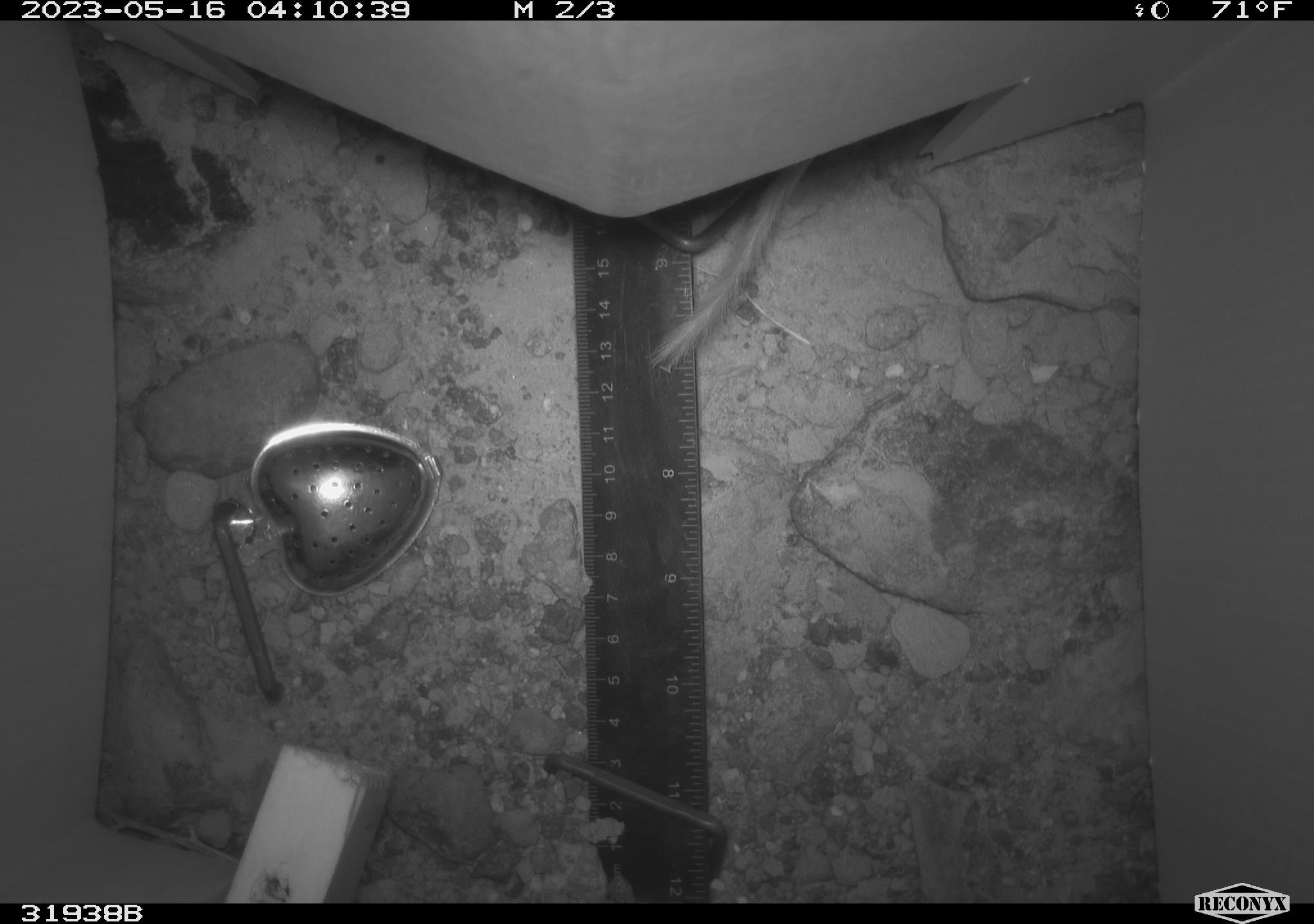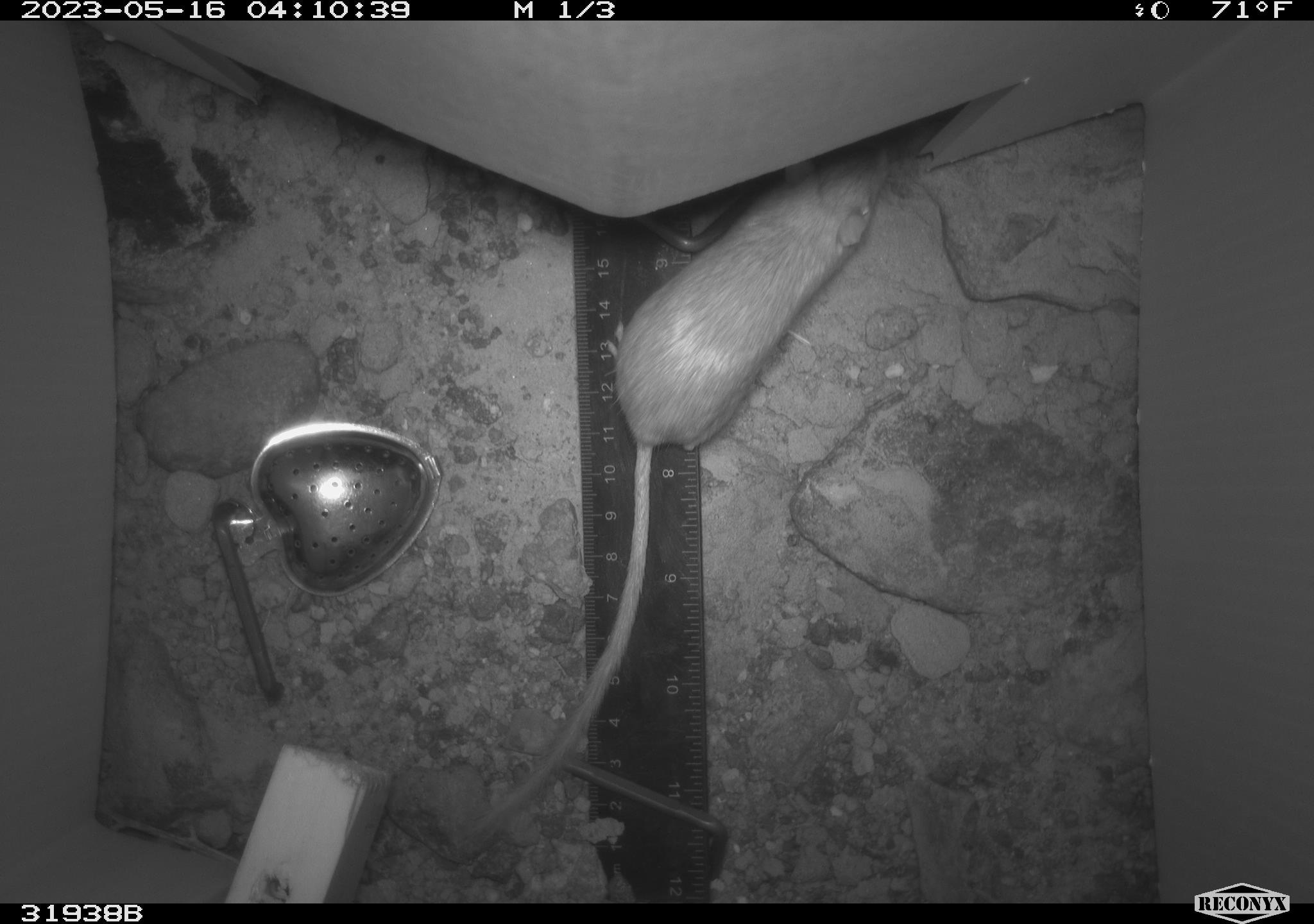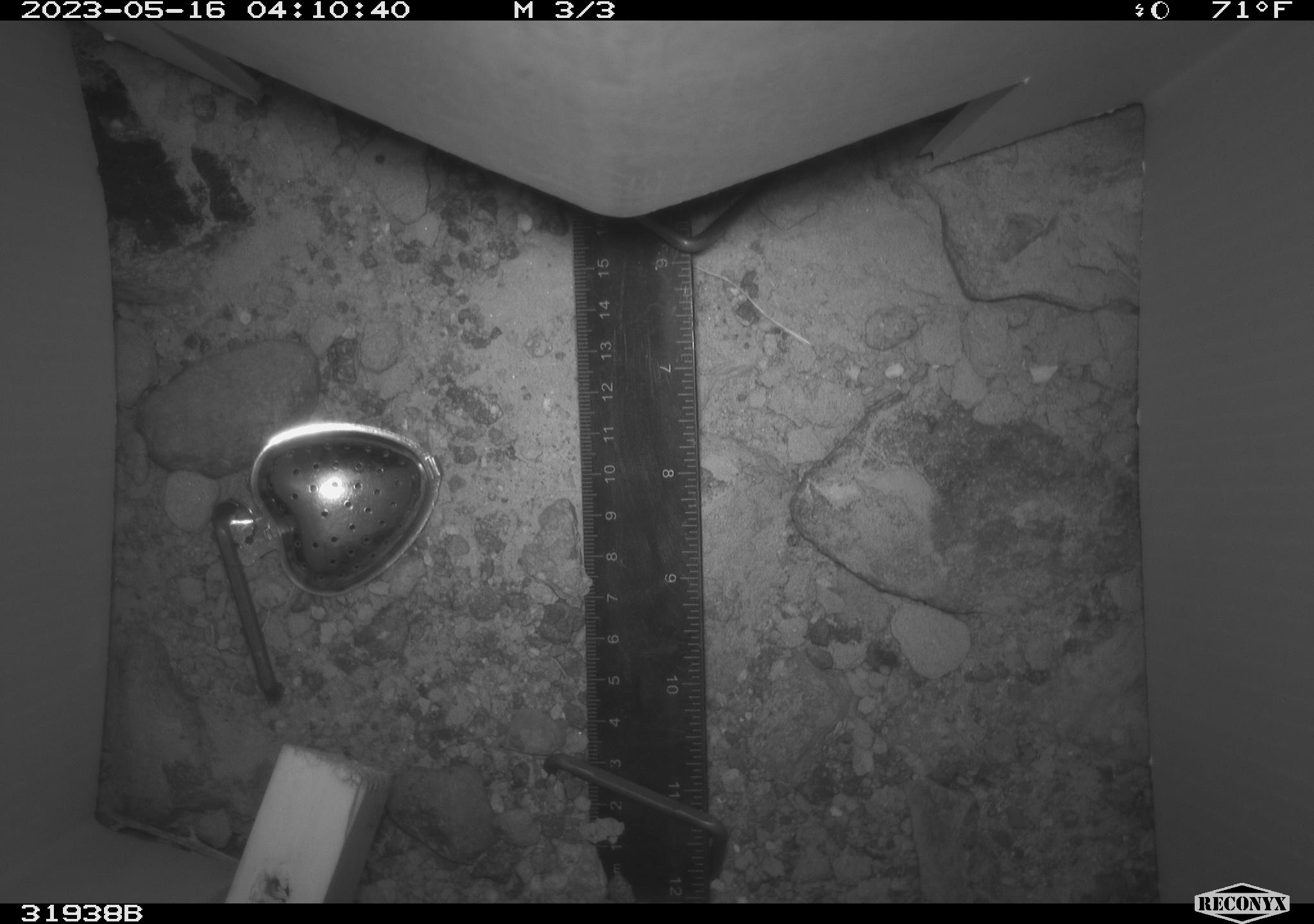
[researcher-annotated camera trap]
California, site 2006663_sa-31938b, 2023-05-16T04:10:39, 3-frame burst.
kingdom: Animalia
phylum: Chordata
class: Mammalia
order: Rodentia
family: Heteromyidae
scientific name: Heteromyidae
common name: kangaroo rats and pocket mice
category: heteromyidae family